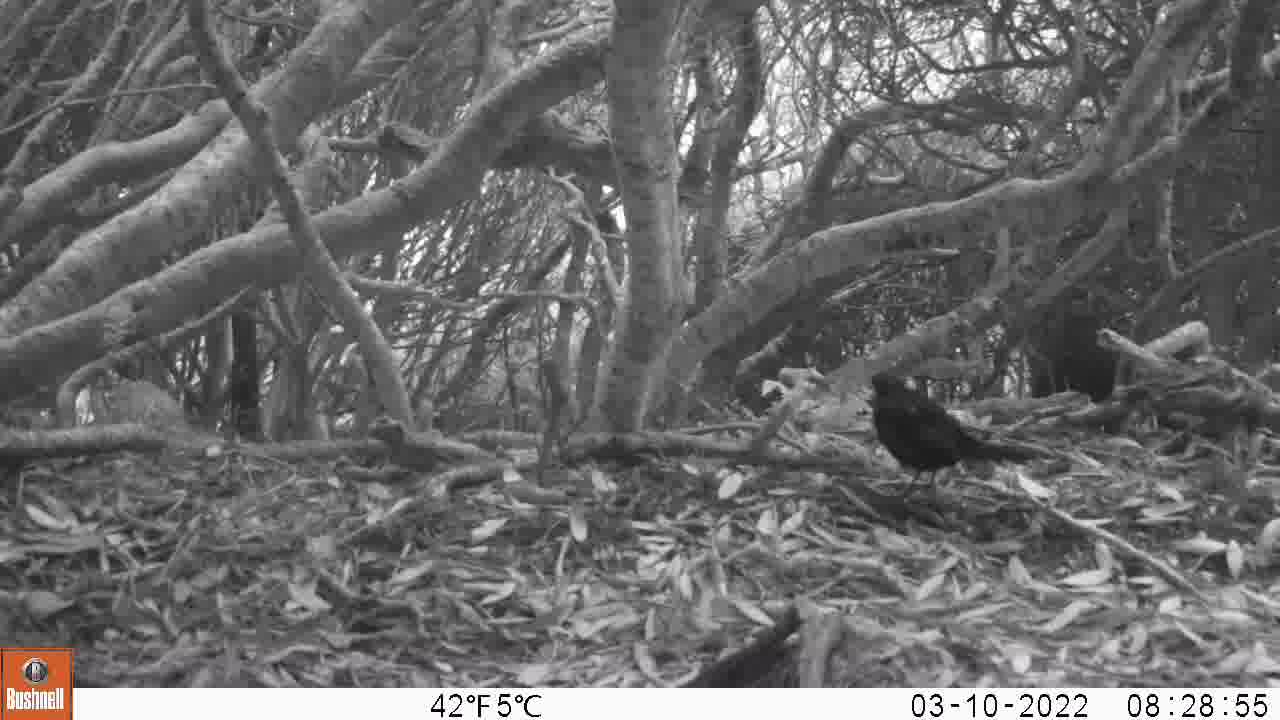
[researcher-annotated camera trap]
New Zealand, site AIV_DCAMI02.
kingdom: Animalia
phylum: Chordata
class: Aves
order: Passeriformes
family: Turdidae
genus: Turdus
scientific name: Turdus merula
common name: eurasian blackbird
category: blackbird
Blackbird (eurasian blackbird) (Turdus merula).